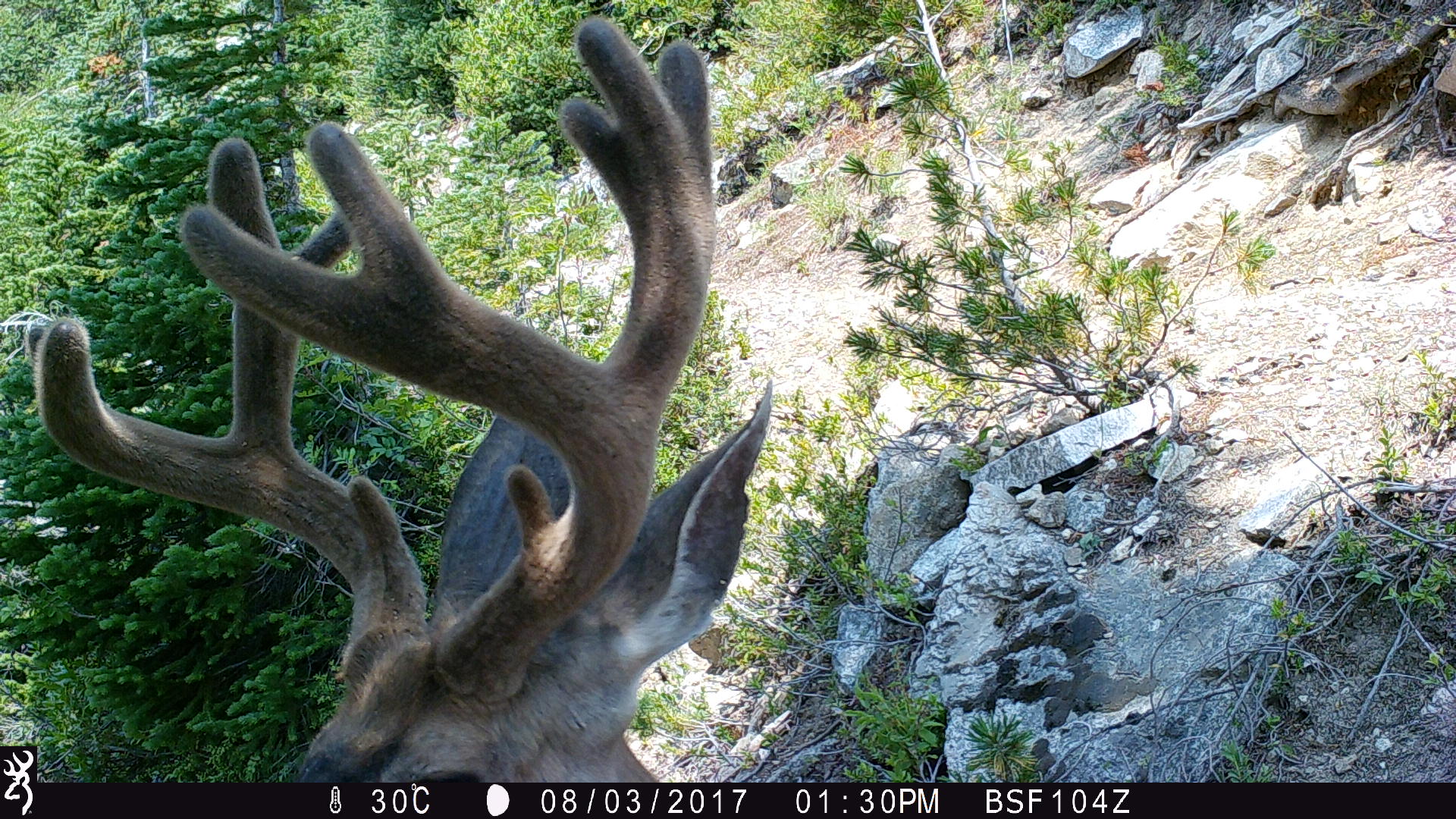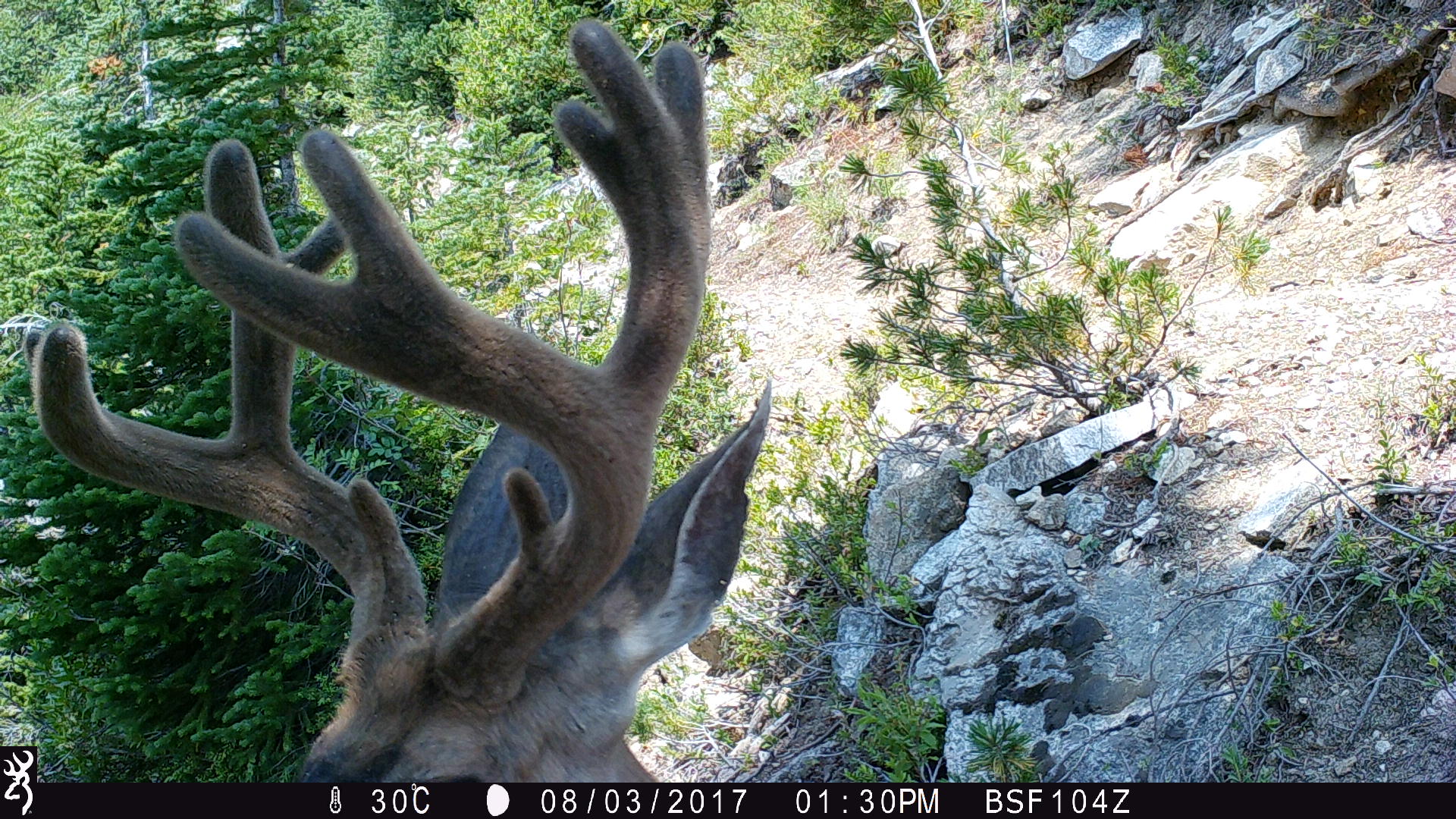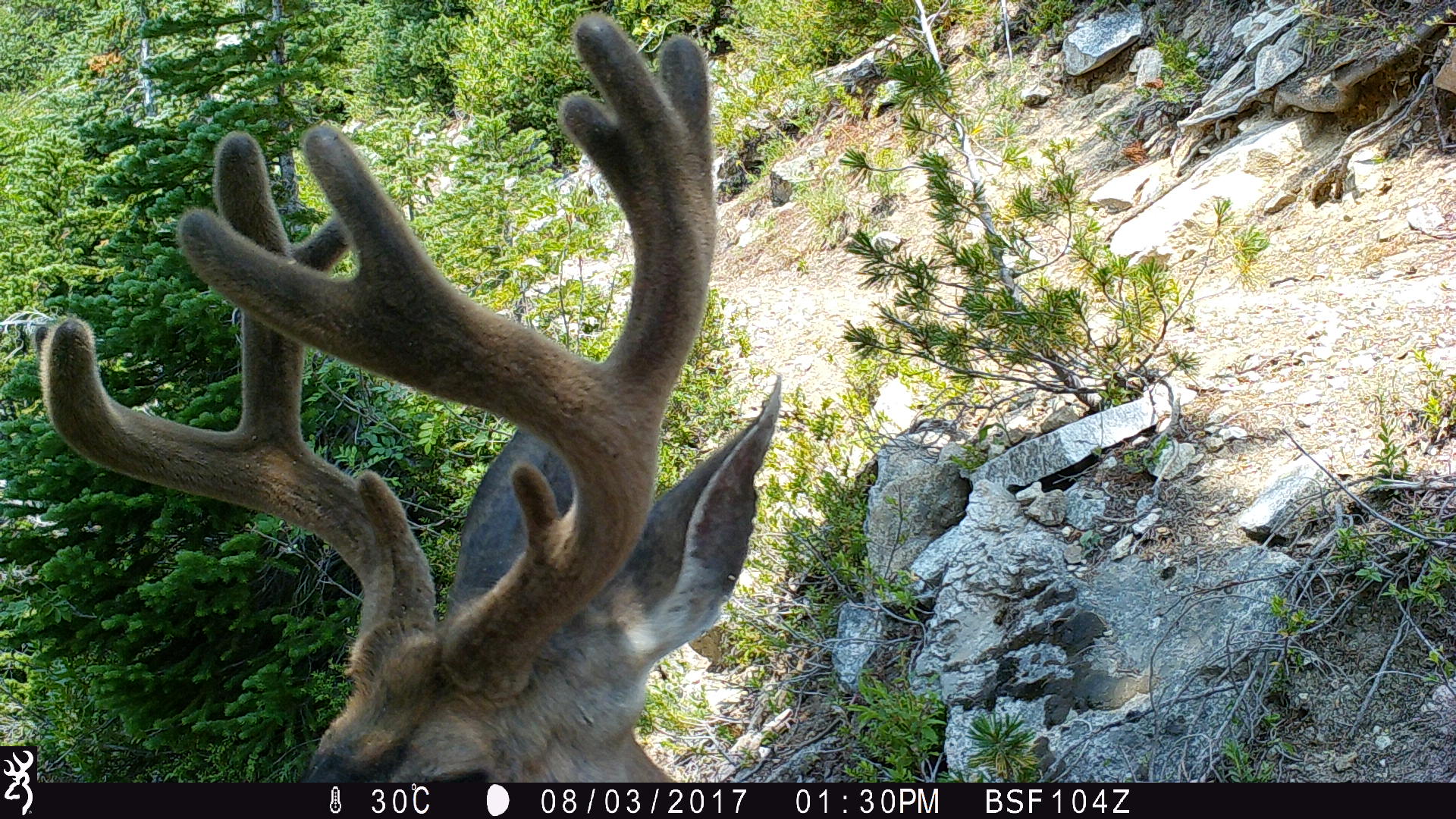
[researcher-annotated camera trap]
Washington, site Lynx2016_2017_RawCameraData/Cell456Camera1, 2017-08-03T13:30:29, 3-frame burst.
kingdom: Animalia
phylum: Chordata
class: Mammalia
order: Artiodactyla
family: Cervidae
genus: Odocoileus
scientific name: Odocoileus hemionus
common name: mule deer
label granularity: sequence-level